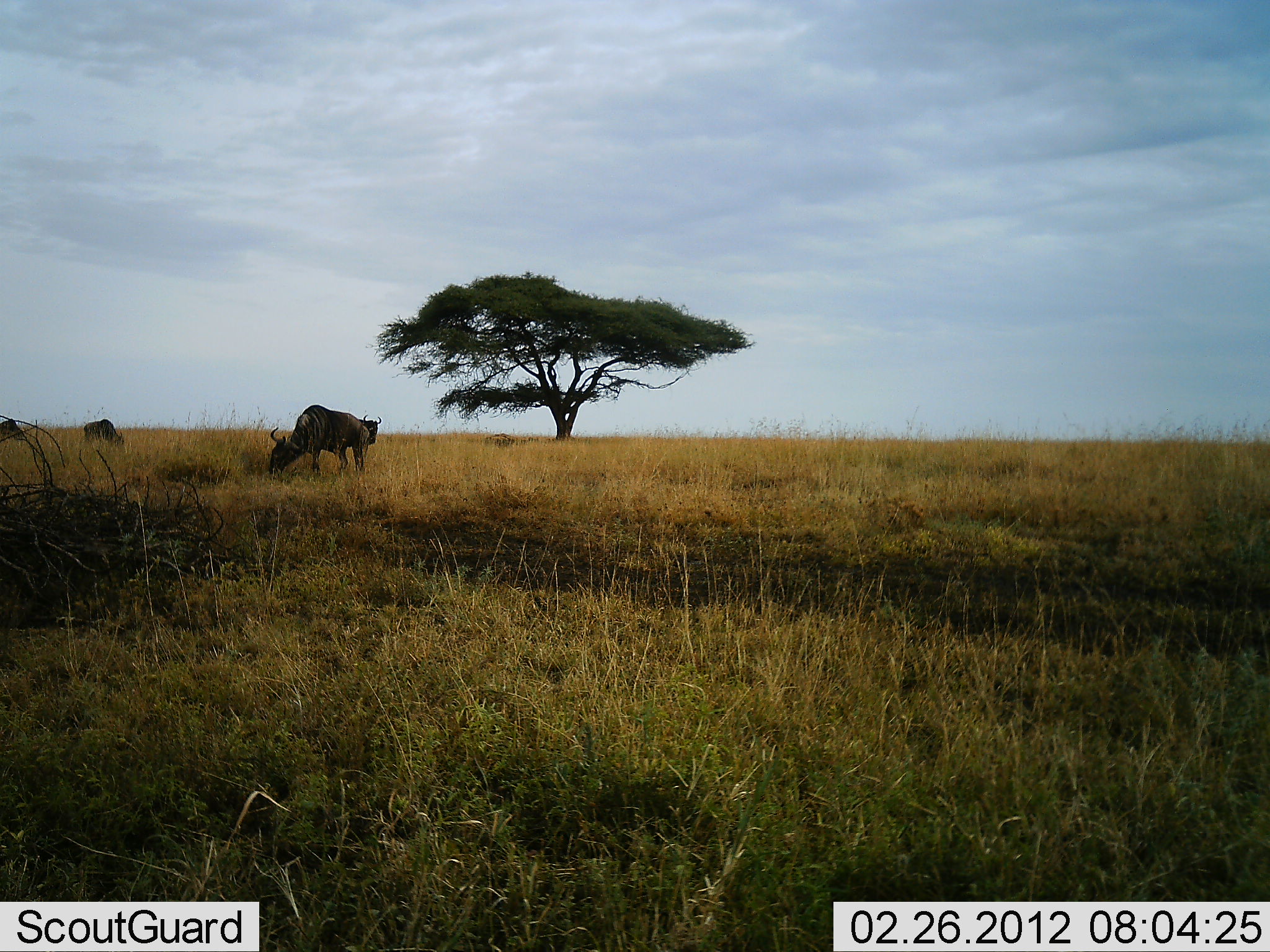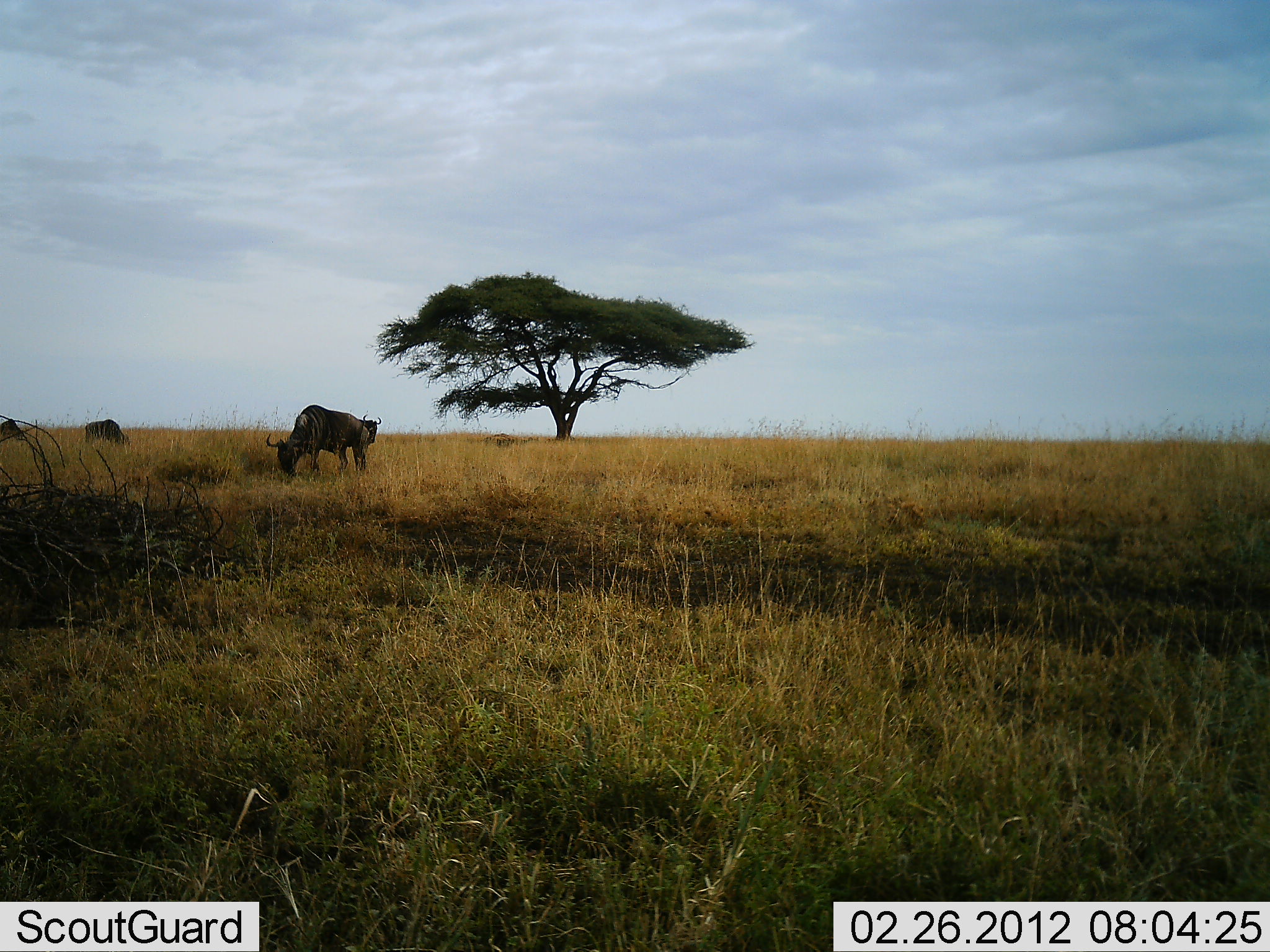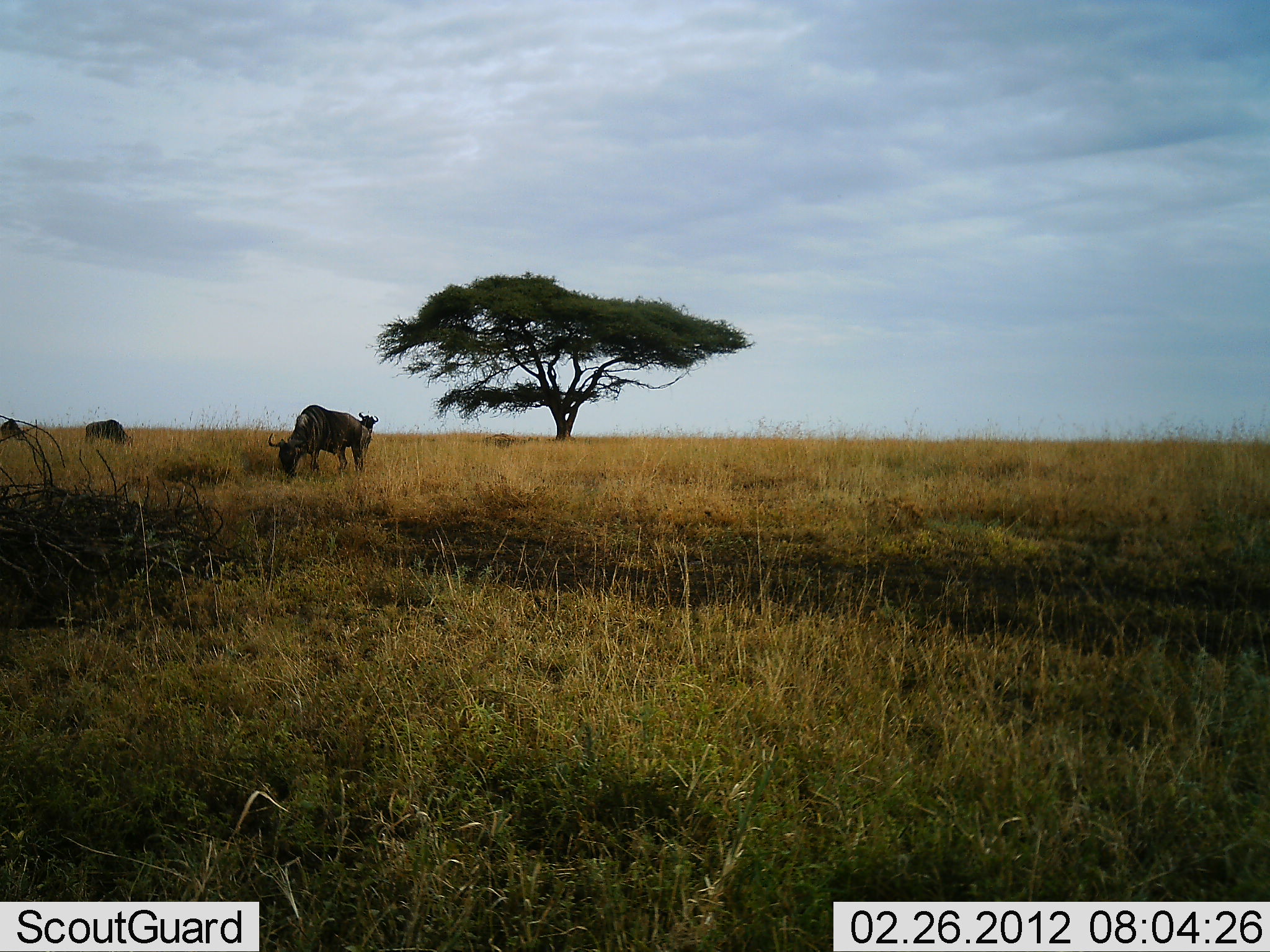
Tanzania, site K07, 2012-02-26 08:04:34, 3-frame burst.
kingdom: Animalia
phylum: Chordata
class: Mammalia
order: Artiodactyla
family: Bovidae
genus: Connochaetes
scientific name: Connochaetes taurinus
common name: blue wildebeest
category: wildebeest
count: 4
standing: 63%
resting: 0%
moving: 0%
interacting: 0%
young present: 0%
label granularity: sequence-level